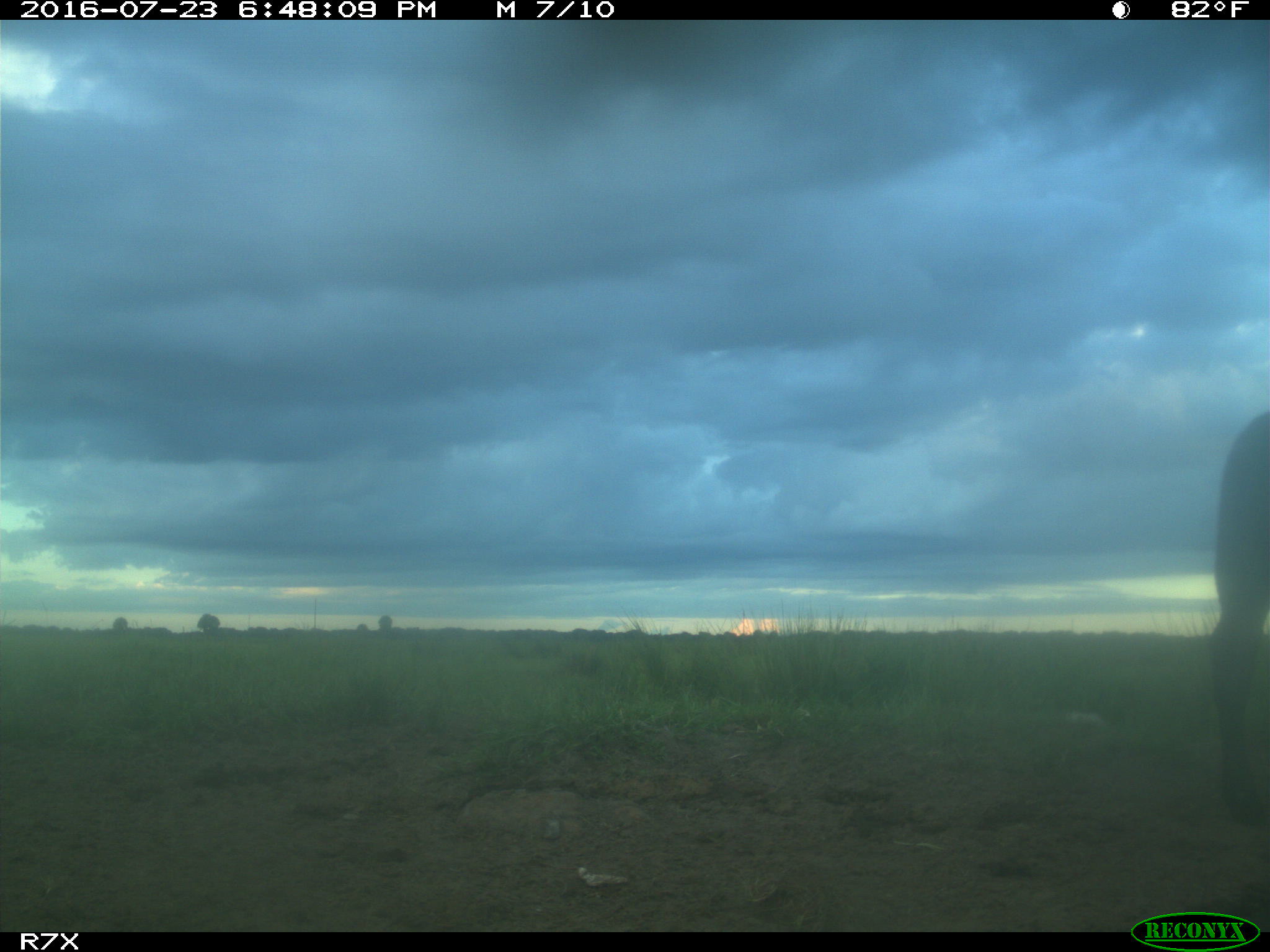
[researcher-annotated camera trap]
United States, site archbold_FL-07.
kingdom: Animalia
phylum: Chordata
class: Mammalia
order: Artiodactyla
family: Bovidae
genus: Bos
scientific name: Bos taurus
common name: domestic cow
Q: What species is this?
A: Bos taurus (domestic cow).